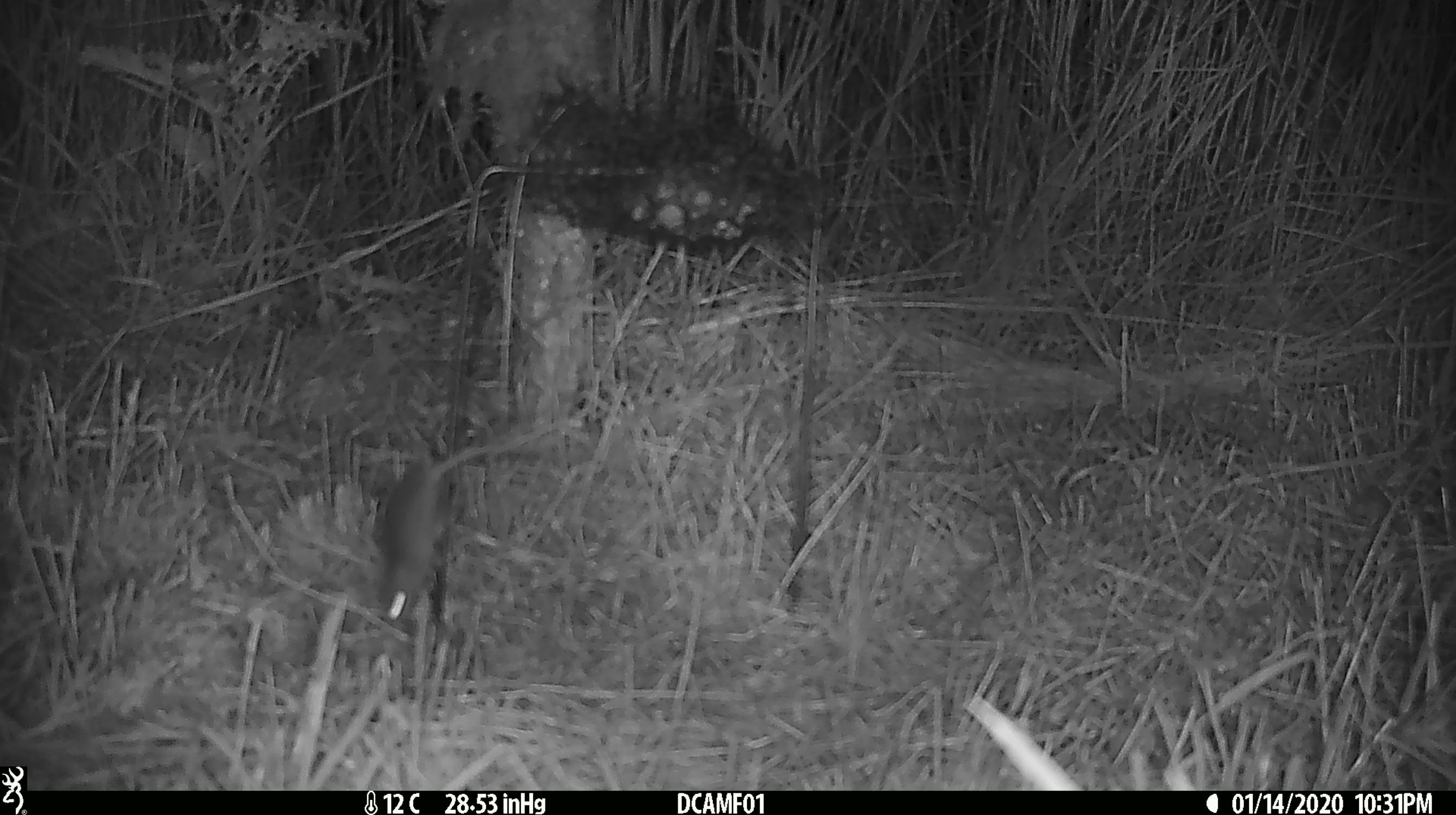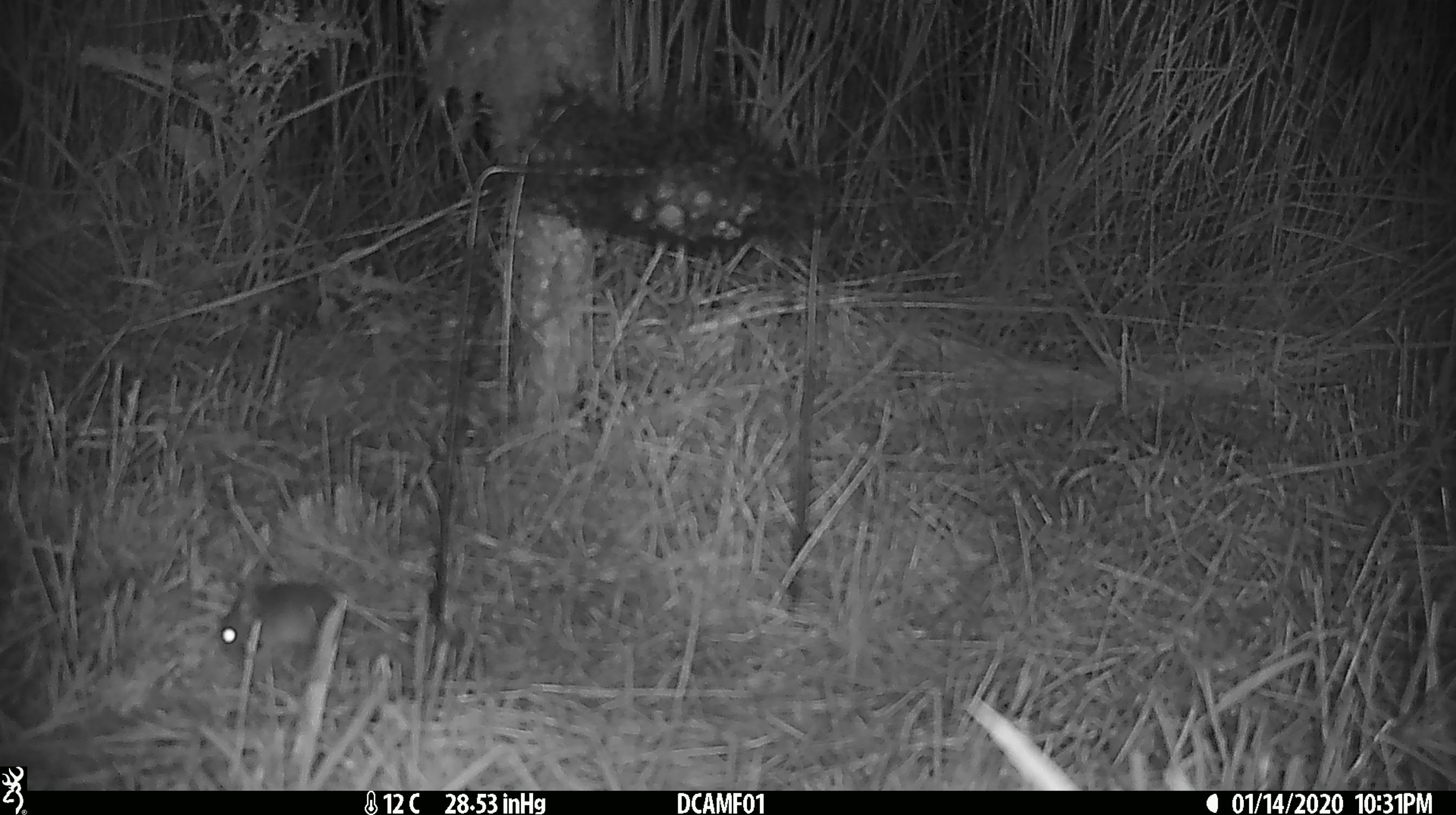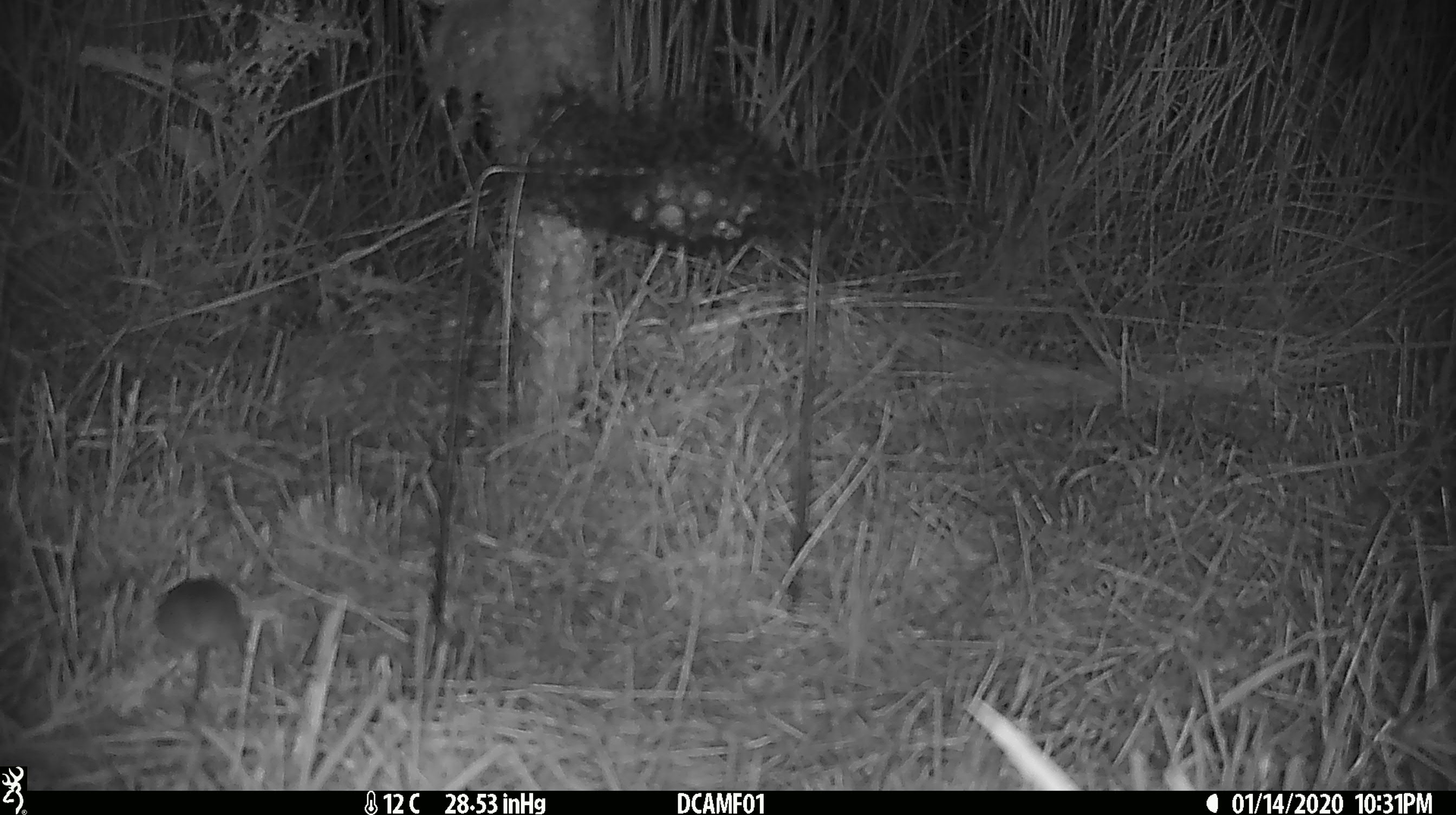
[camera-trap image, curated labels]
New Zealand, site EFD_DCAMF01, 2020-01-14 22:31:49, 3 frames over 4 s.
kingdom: Animalia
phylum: Chordata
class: Mammalia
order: Rodentia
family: Muridae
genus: Mus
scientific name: Mus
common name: mouse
Mouse (Mus).